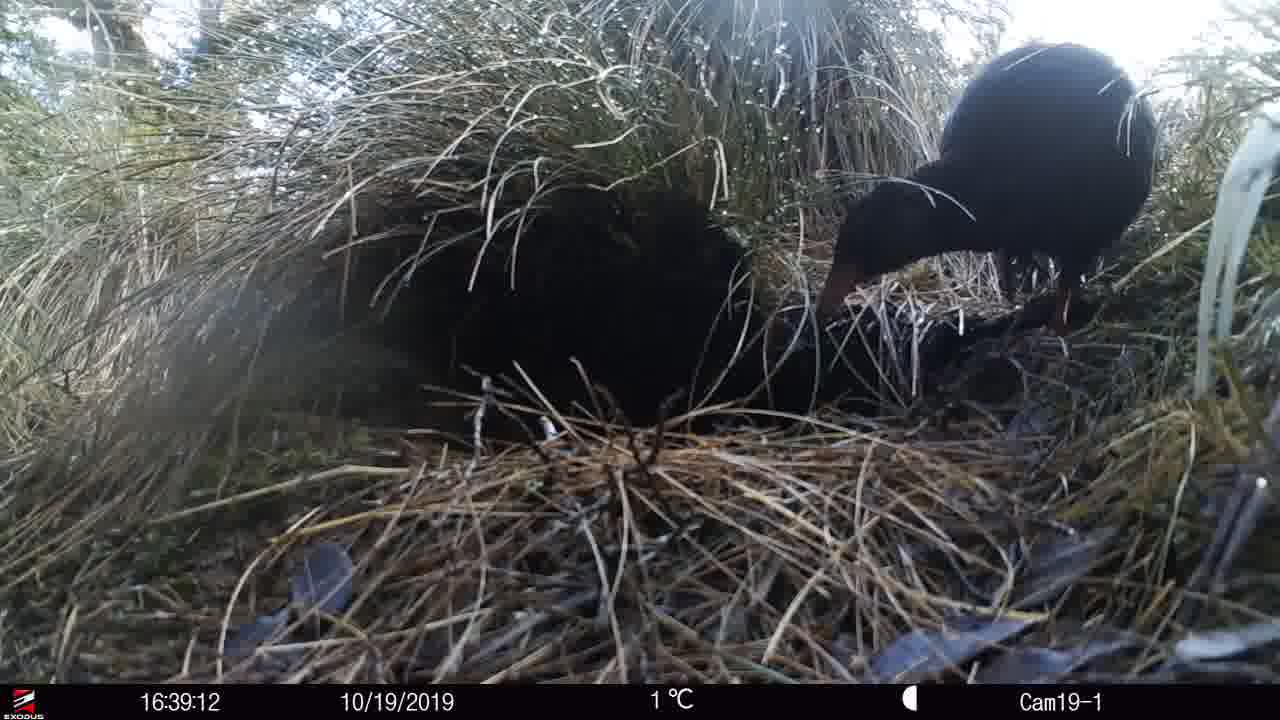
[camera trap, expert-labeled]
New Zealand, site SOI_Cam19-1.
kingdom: Animalia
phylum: Chordata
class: Aves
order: Gruiformes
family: Rallidae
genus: Gallirallus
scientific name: Gallirallus australis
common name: weka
Weka (Gallirallus australis).